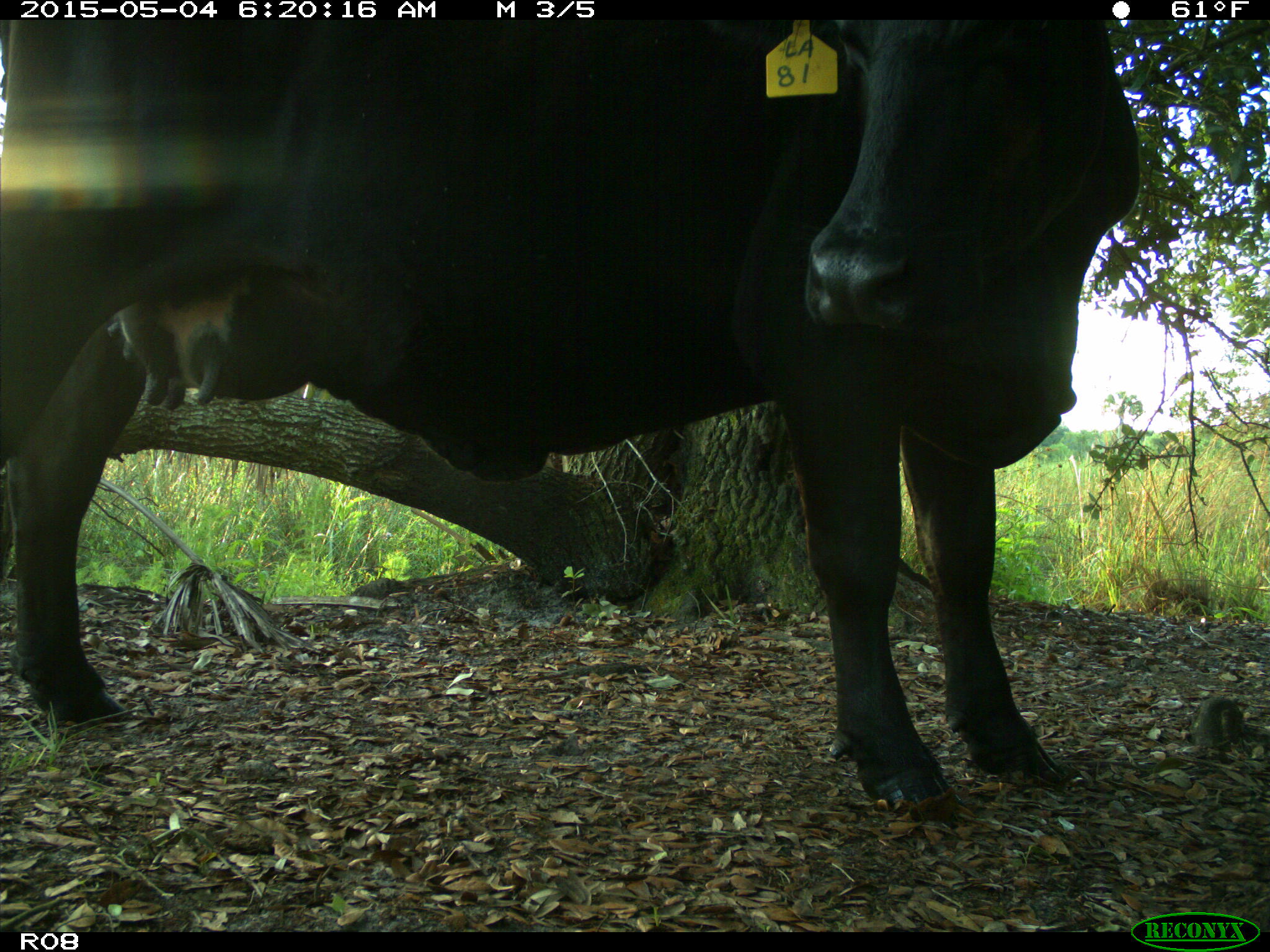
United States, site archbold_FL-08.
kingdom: Animalia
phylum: Chordata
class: Mammalia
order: Artiodactyla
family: Bovidae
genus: Bos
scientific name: Bos taurus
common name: domestic cow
Bos taurus (domestic cow).